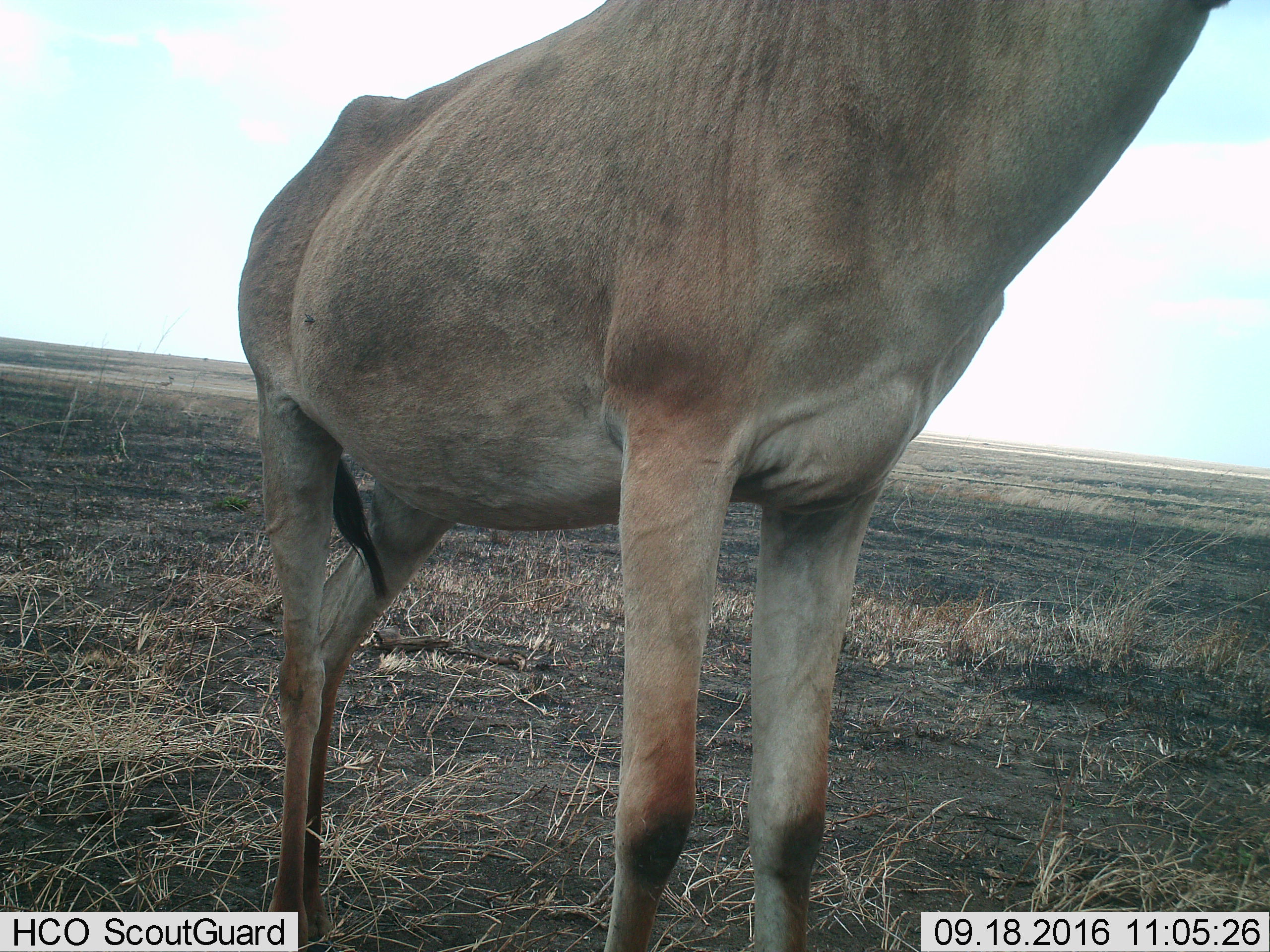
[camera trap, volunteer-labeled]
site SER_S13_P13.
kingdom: Animalia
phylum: Chordata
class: Mammalia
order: Artiodactyla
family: Bovidae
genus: Alcelaphus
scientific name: Alcelaphus buselaphus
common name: hartebeest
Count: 1.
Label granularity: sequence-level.